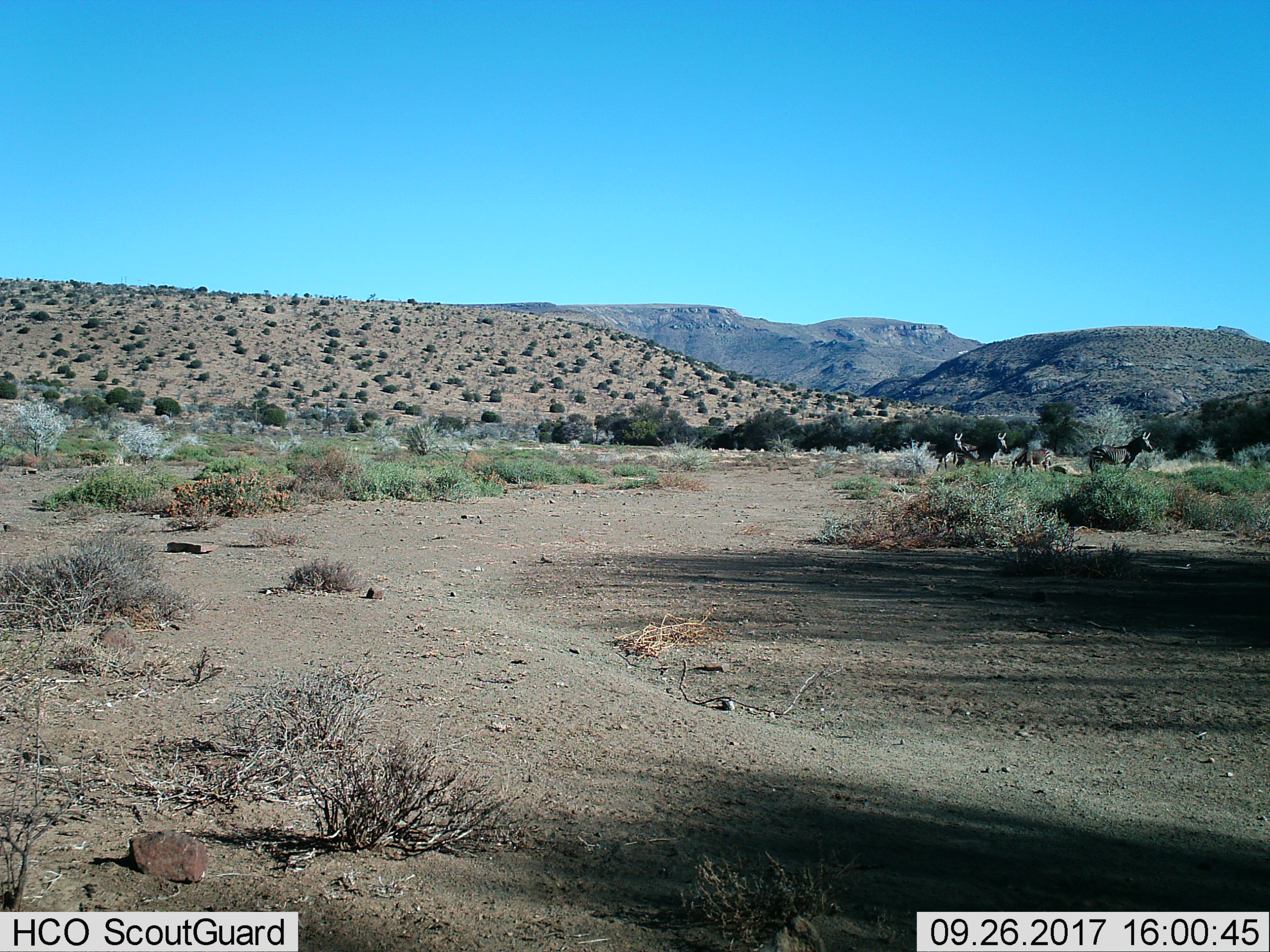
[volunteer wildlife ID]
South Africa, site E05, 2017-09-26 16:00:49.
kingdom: Animalia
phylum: Chordata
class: Mammalia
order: Perissodactyla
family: Equidae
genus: Equus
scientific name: Equus zebra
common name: mountain zebra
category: zebramountain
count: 4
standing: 100%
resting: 0%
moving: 38%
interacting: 0%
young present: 12%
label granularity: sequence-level